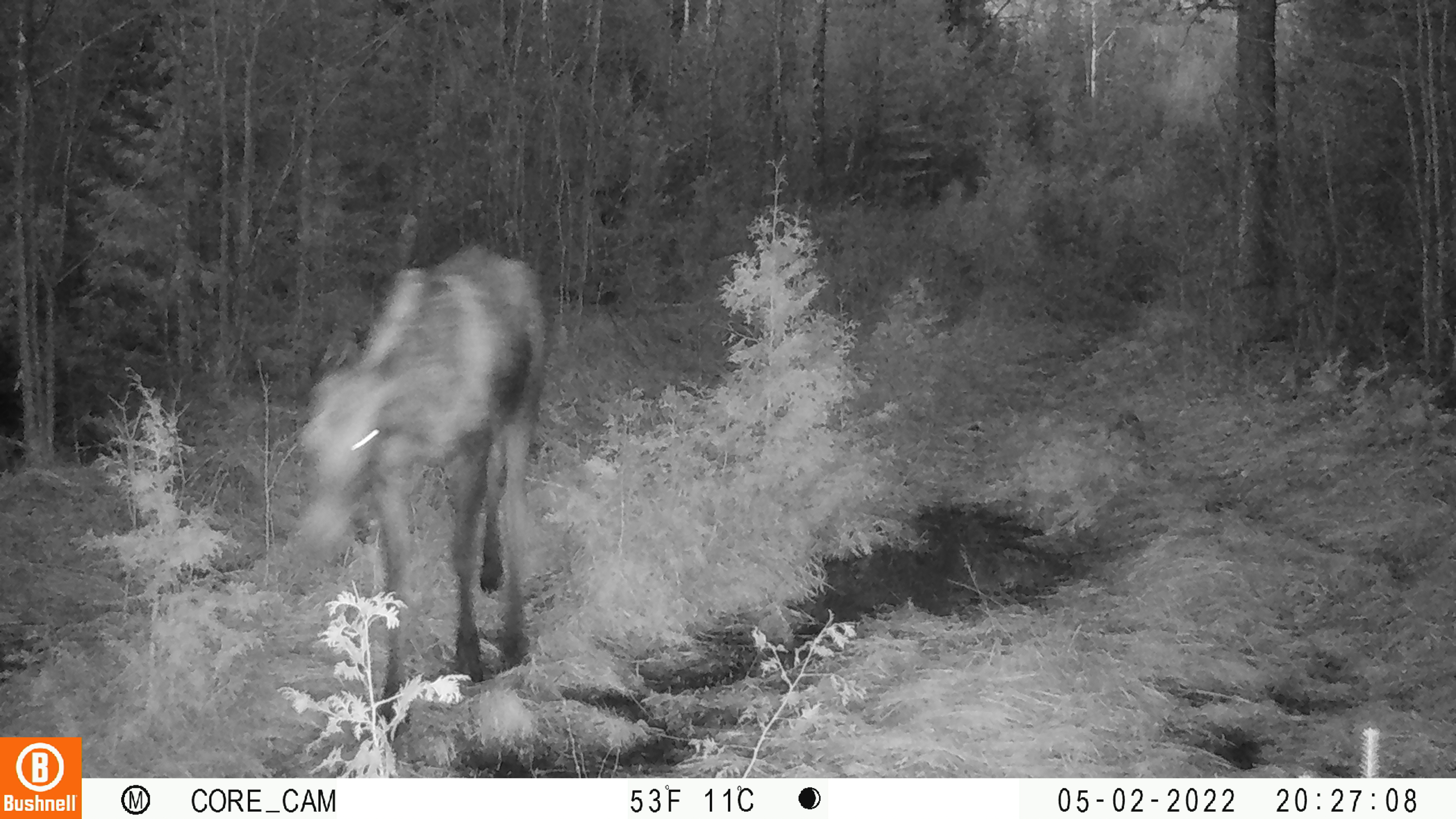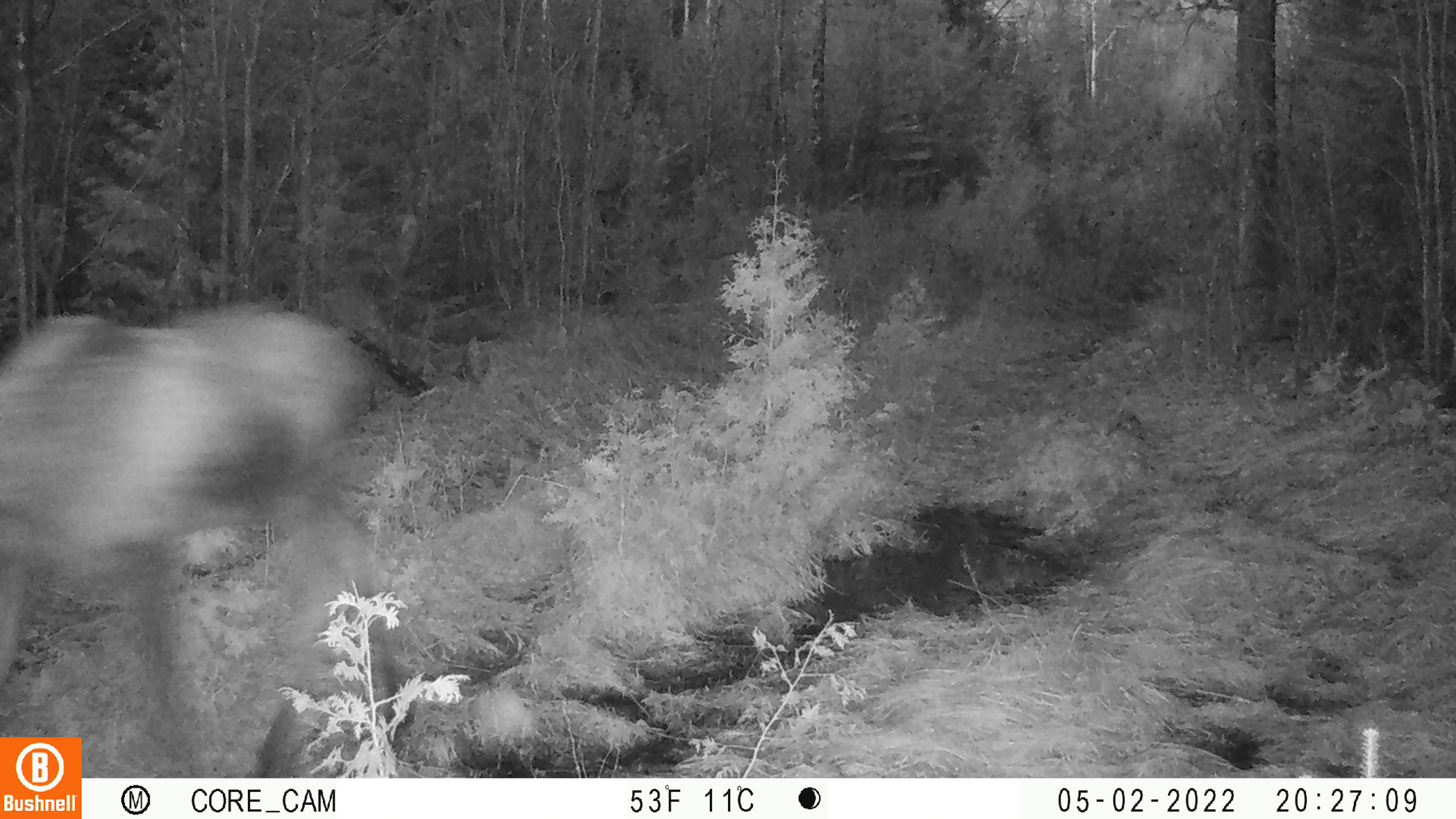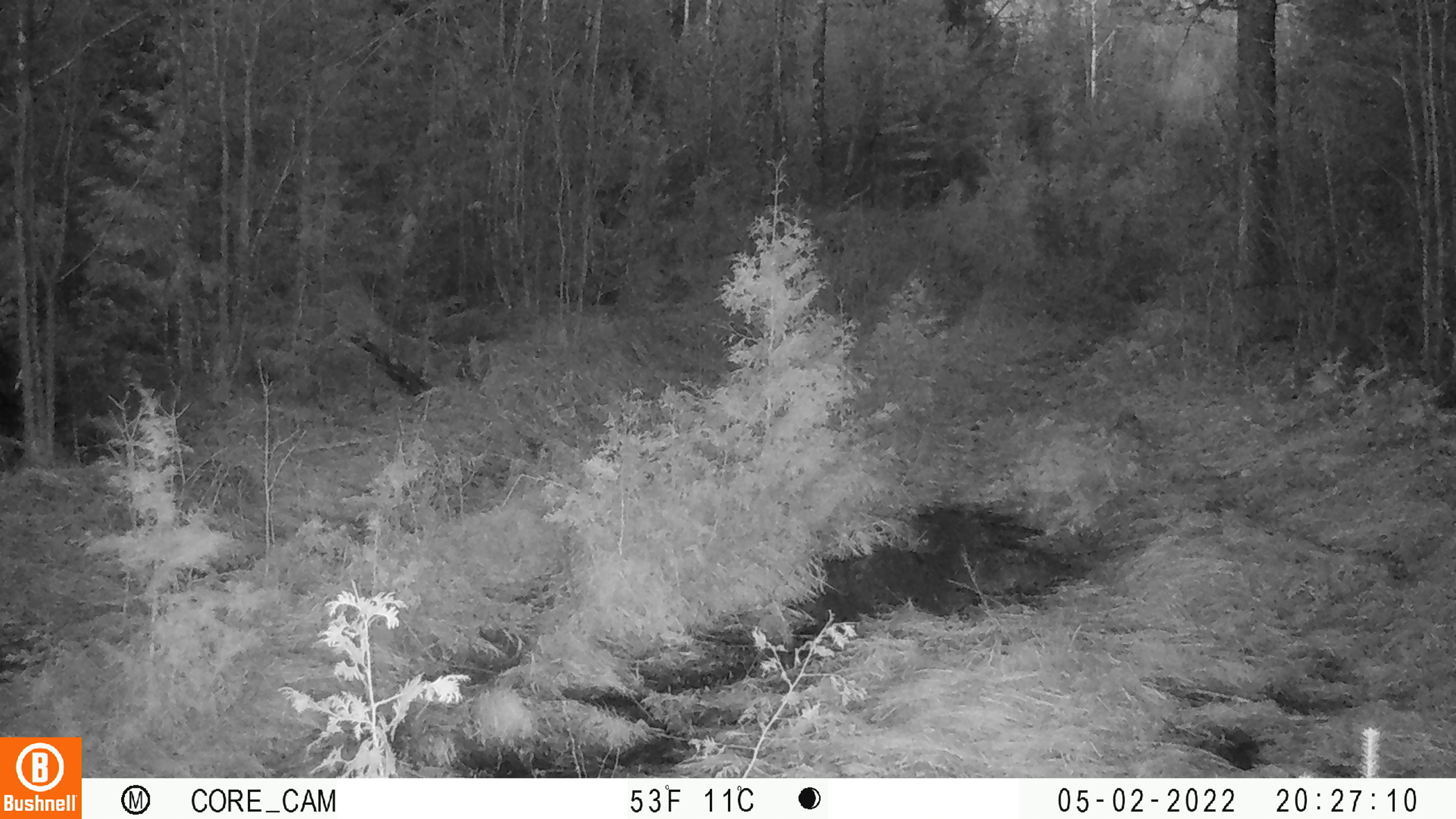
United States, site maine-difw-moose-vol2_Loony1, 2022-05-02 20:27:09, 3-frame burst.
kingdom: Animalia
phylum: Chordata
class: Mammalia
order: Artiodactyla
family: Cervidae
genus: Alces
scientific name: Alces alces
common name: moose